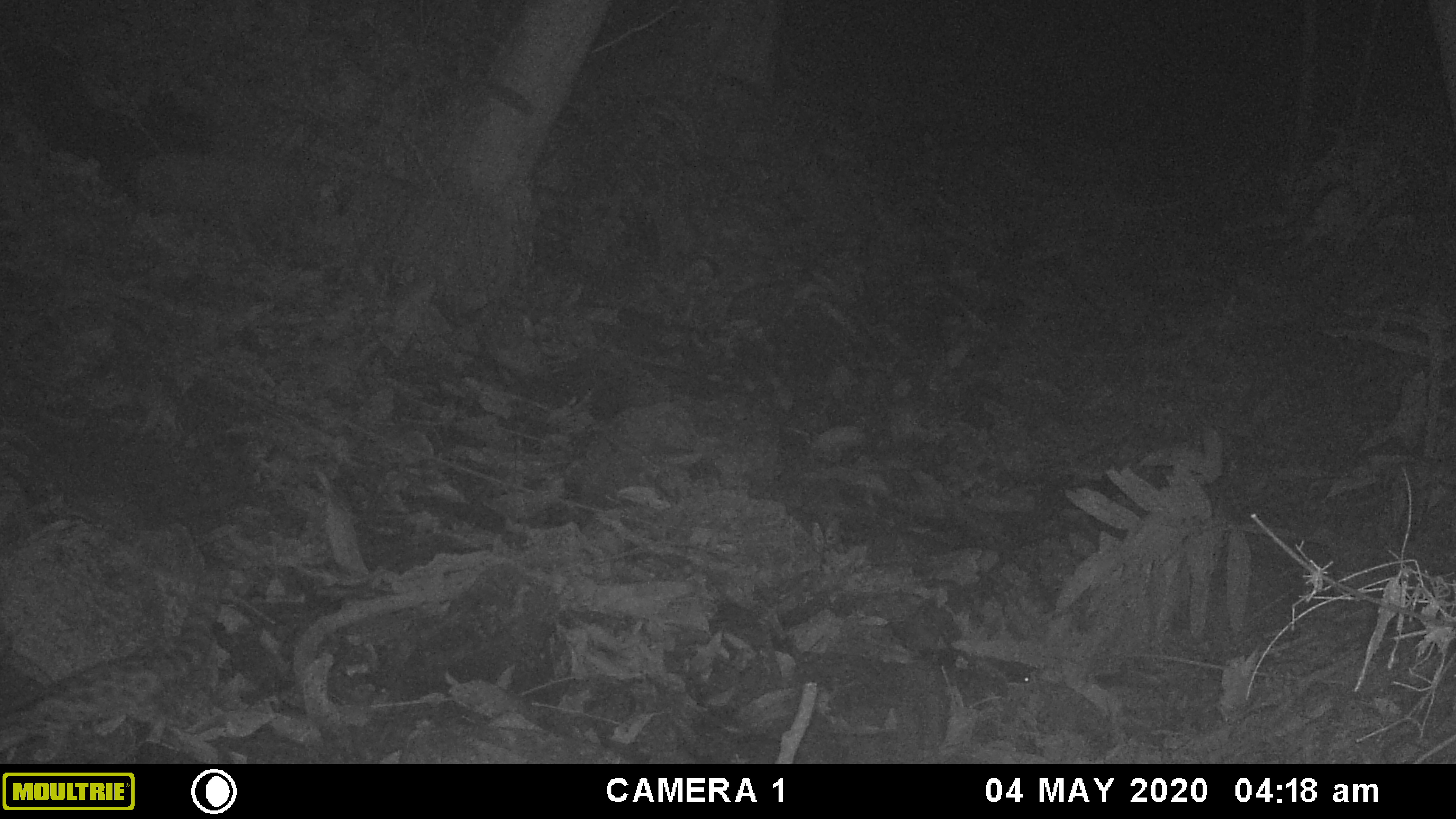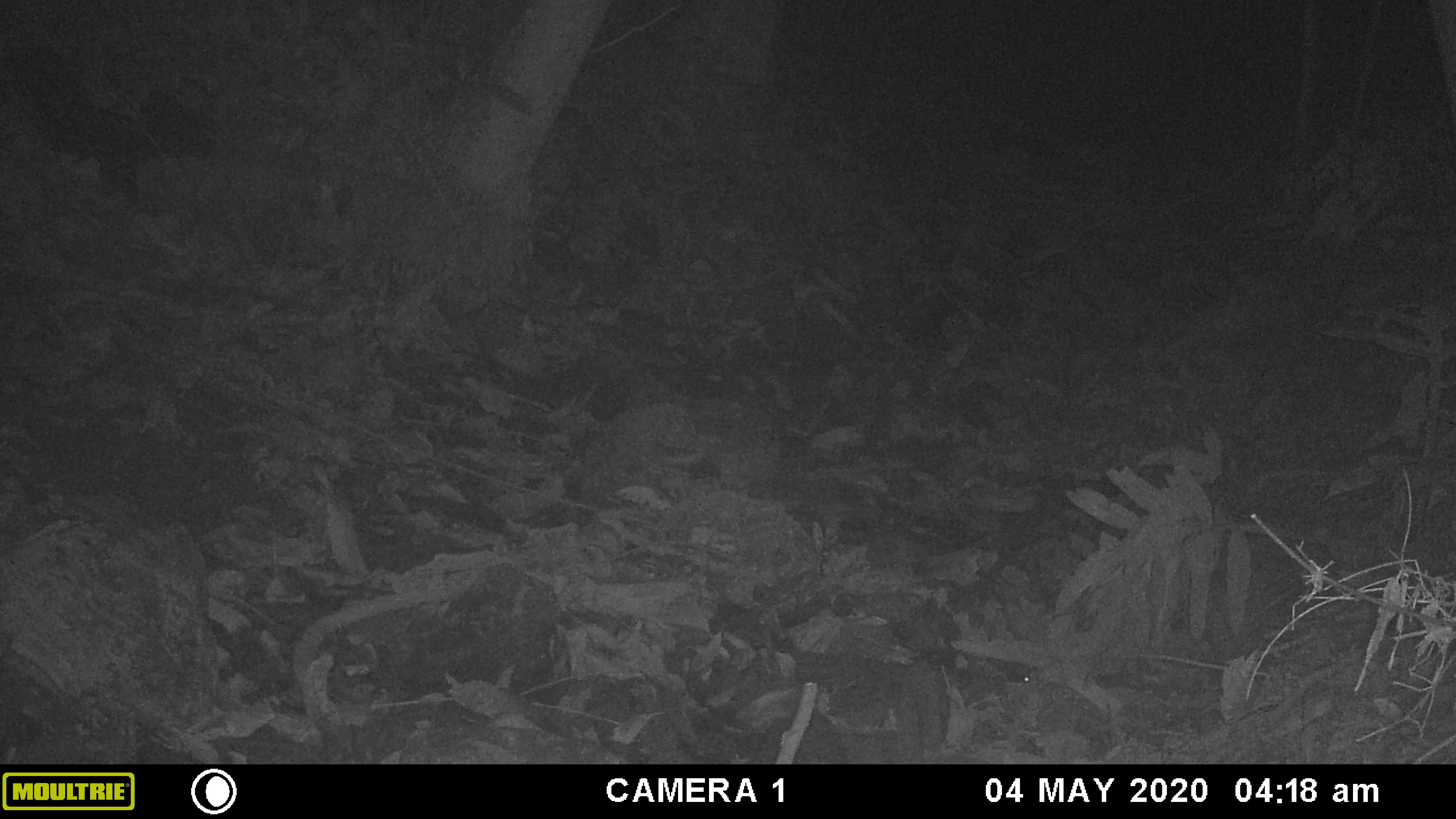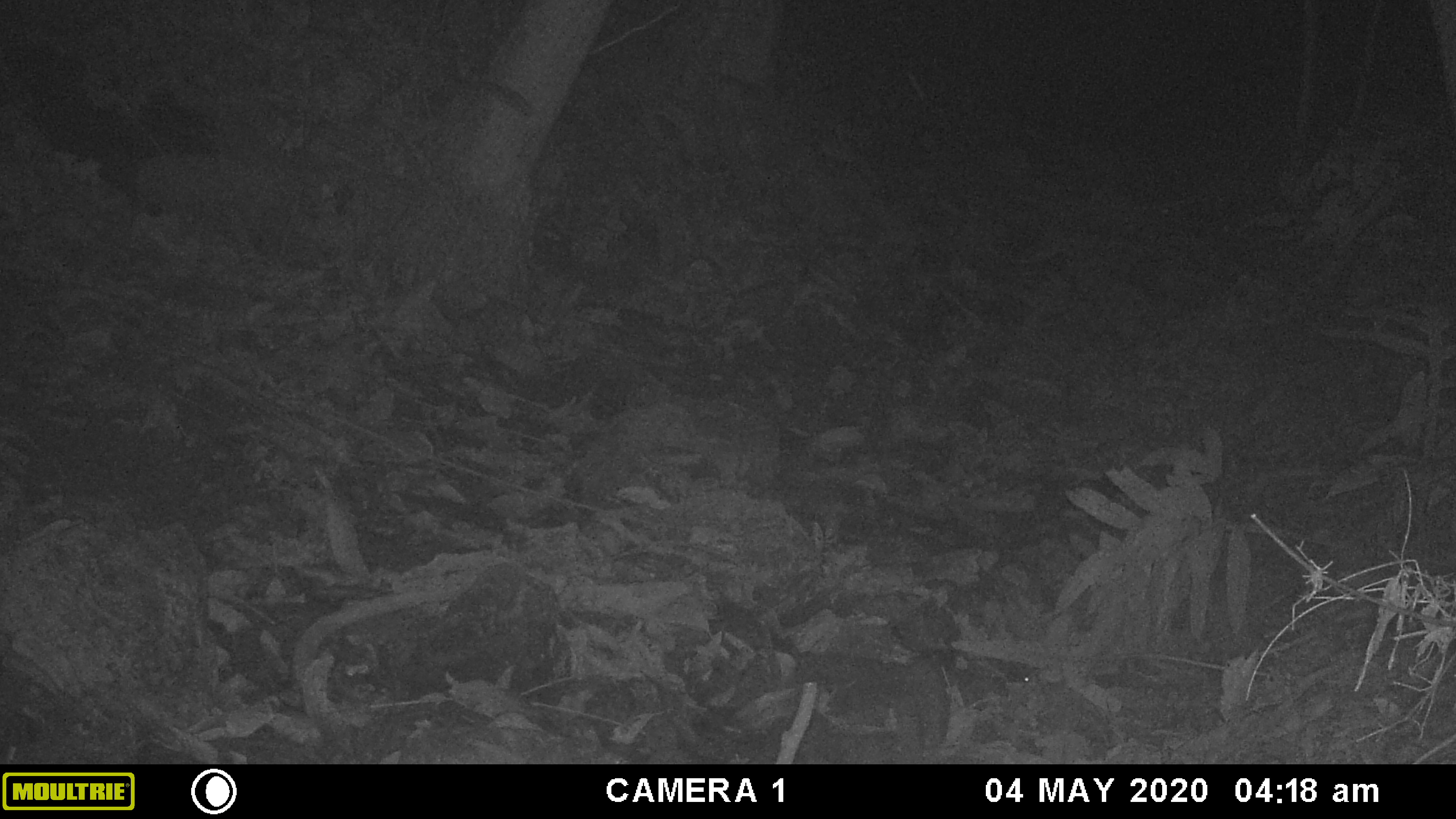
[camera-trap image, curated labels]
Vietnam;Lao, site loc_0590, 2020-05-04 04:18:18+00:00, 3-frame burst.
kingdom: Animalia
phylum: Chordata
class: Mammalia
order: Carnivora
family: Prionodontidae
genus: Prionodon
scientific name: Prionodon pardicolor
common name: spotted linsang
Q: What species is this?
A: Spotted linsang (Prionodon pardicolor).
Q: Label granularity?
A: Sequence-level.